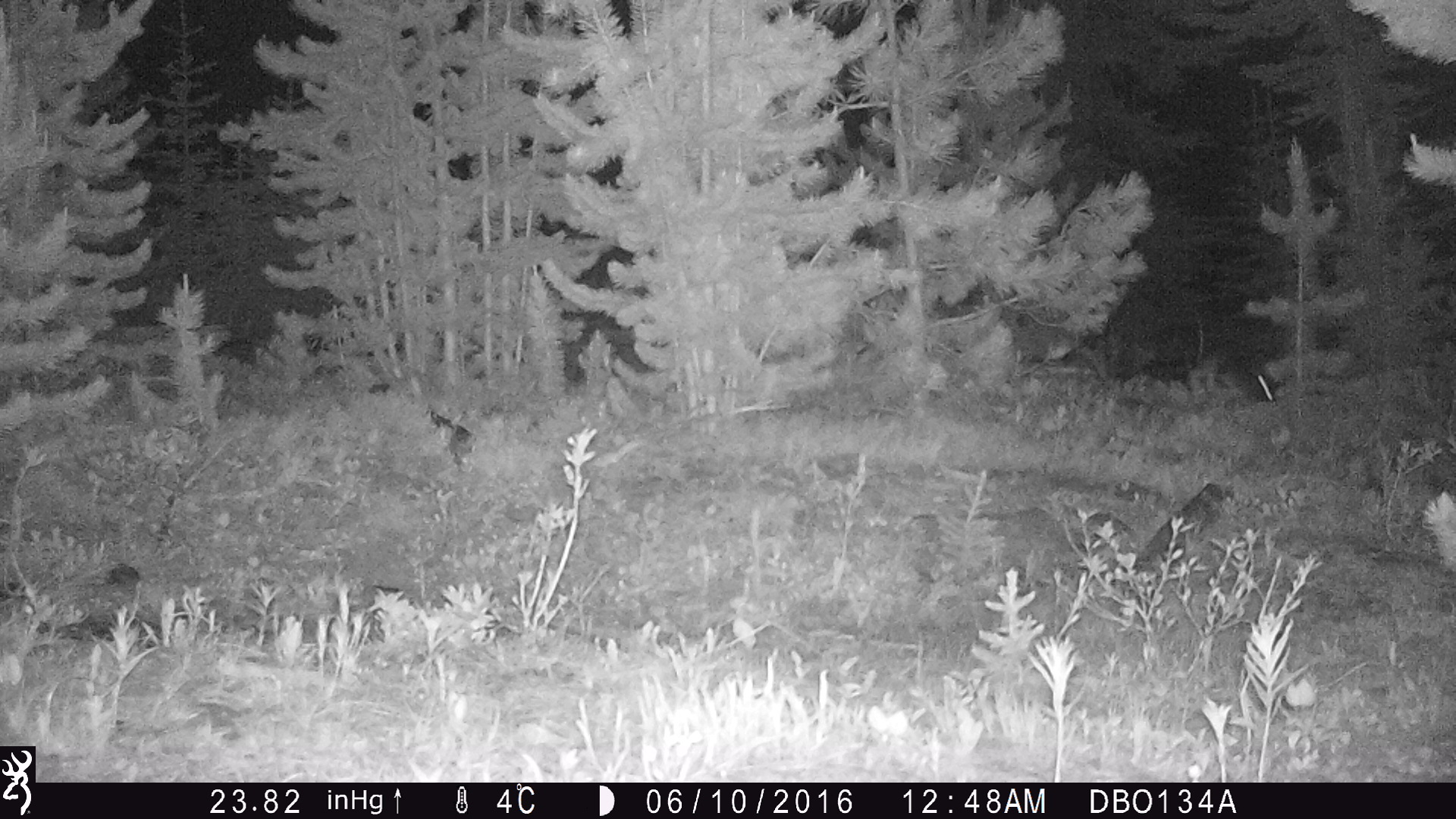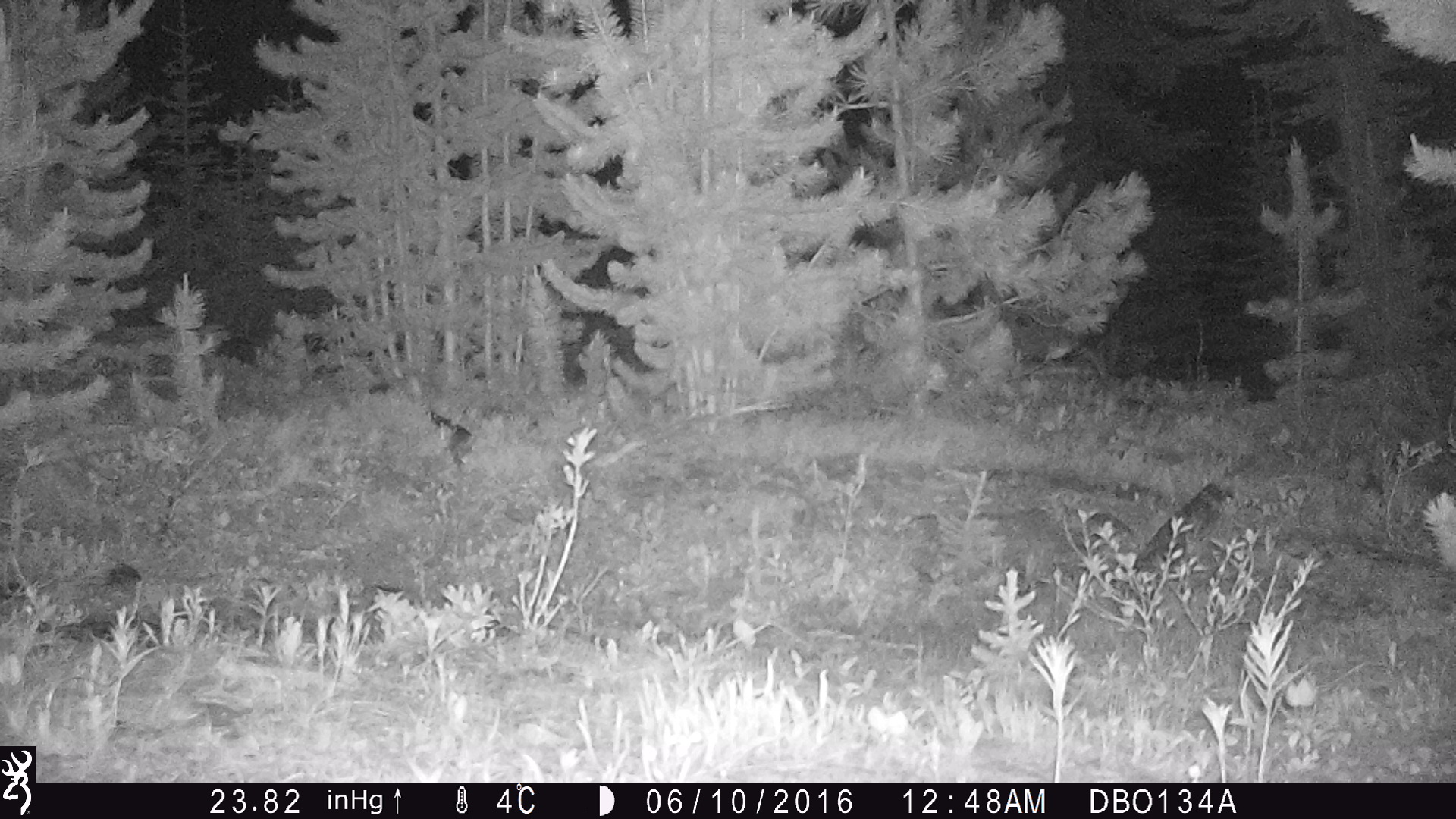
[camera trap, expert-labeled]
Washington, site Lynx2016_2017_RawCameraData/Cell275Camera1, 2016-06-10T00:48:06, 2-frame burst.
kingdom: Animalia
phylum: Chordata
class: Mammalia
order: Lagomorpha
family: Leporidae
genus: Lepus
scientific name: Lepus americanus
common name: snowshoe hare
Lepus americanus (snowshoe hare). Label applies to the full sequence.